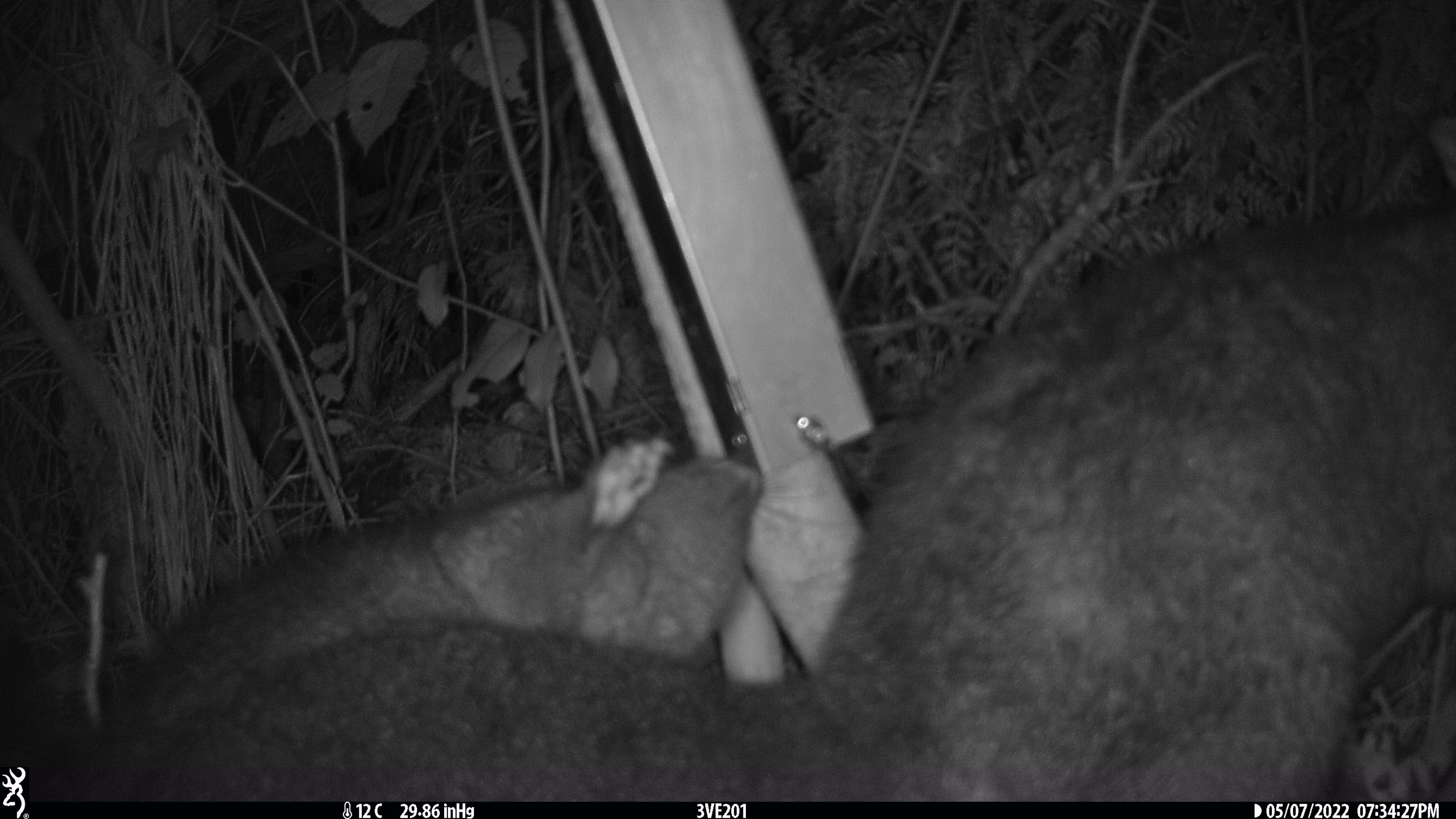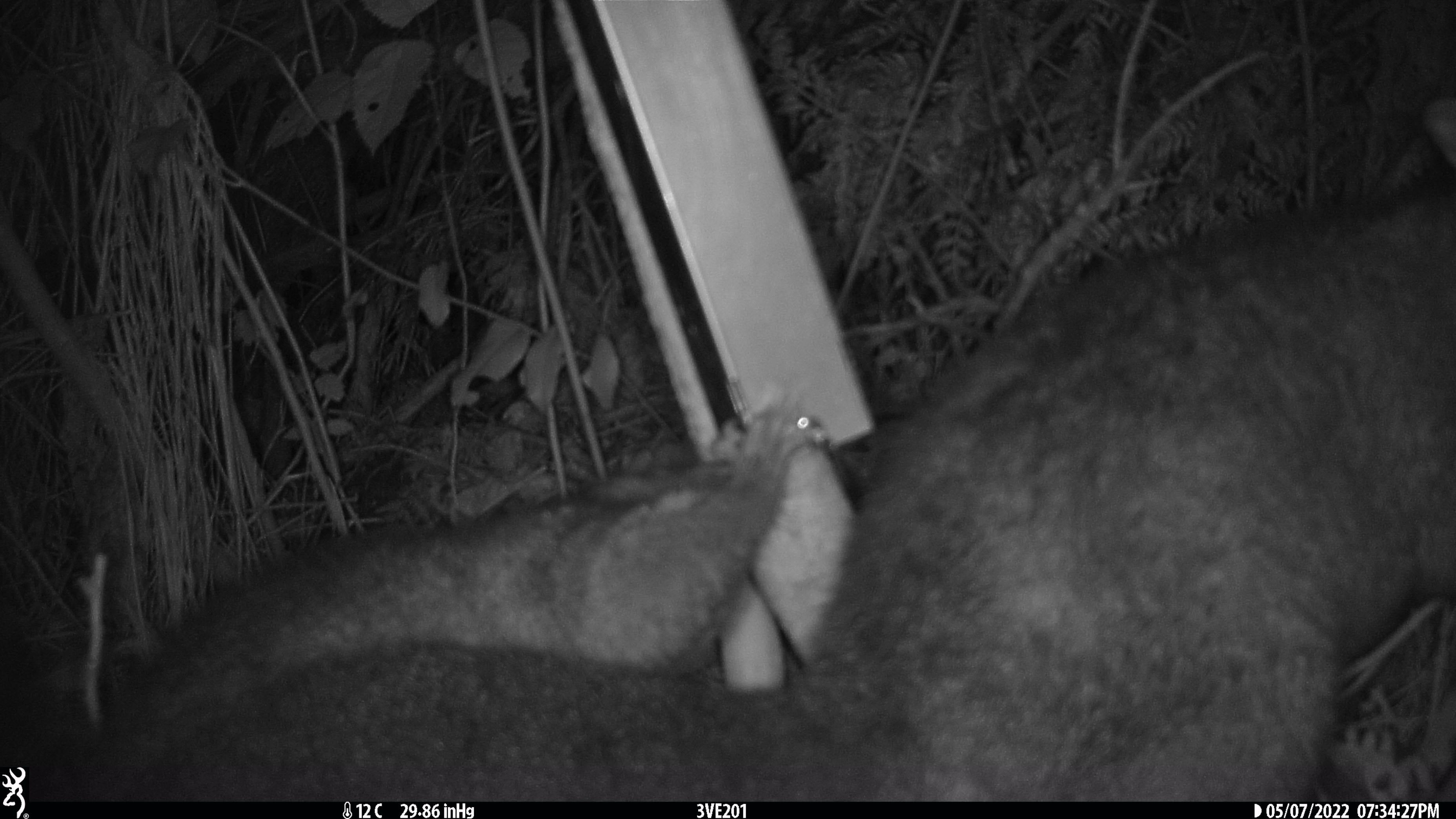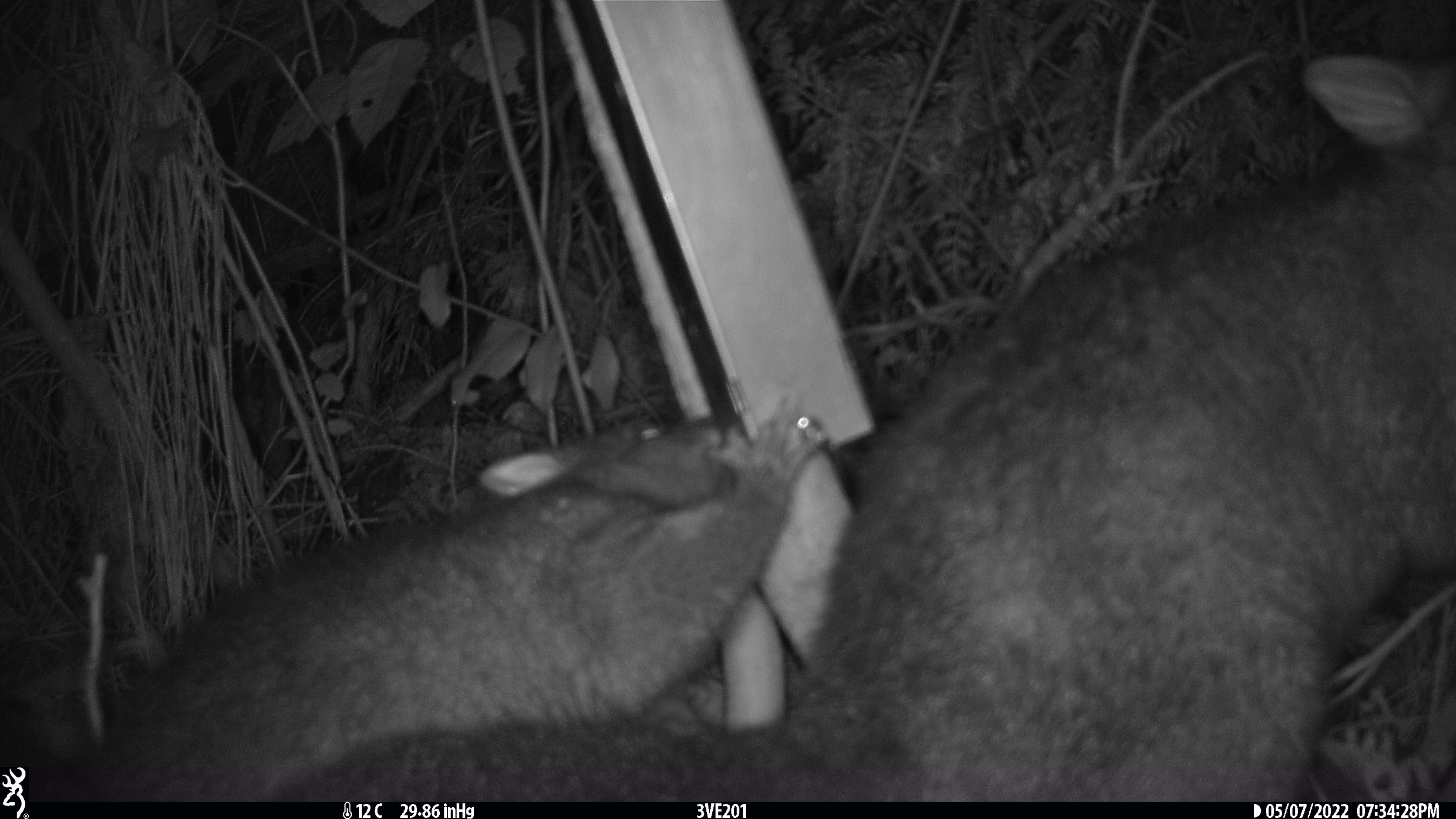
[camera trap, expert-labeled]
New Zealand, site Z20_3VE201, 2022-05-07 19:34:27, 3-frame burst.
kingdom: Animalia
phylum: Chordata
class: Mammalia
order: Diprotodontia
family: Phalangeridae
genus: Trichosurus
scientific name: Trichosurus vulpecula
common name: common brushtail possum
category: possum